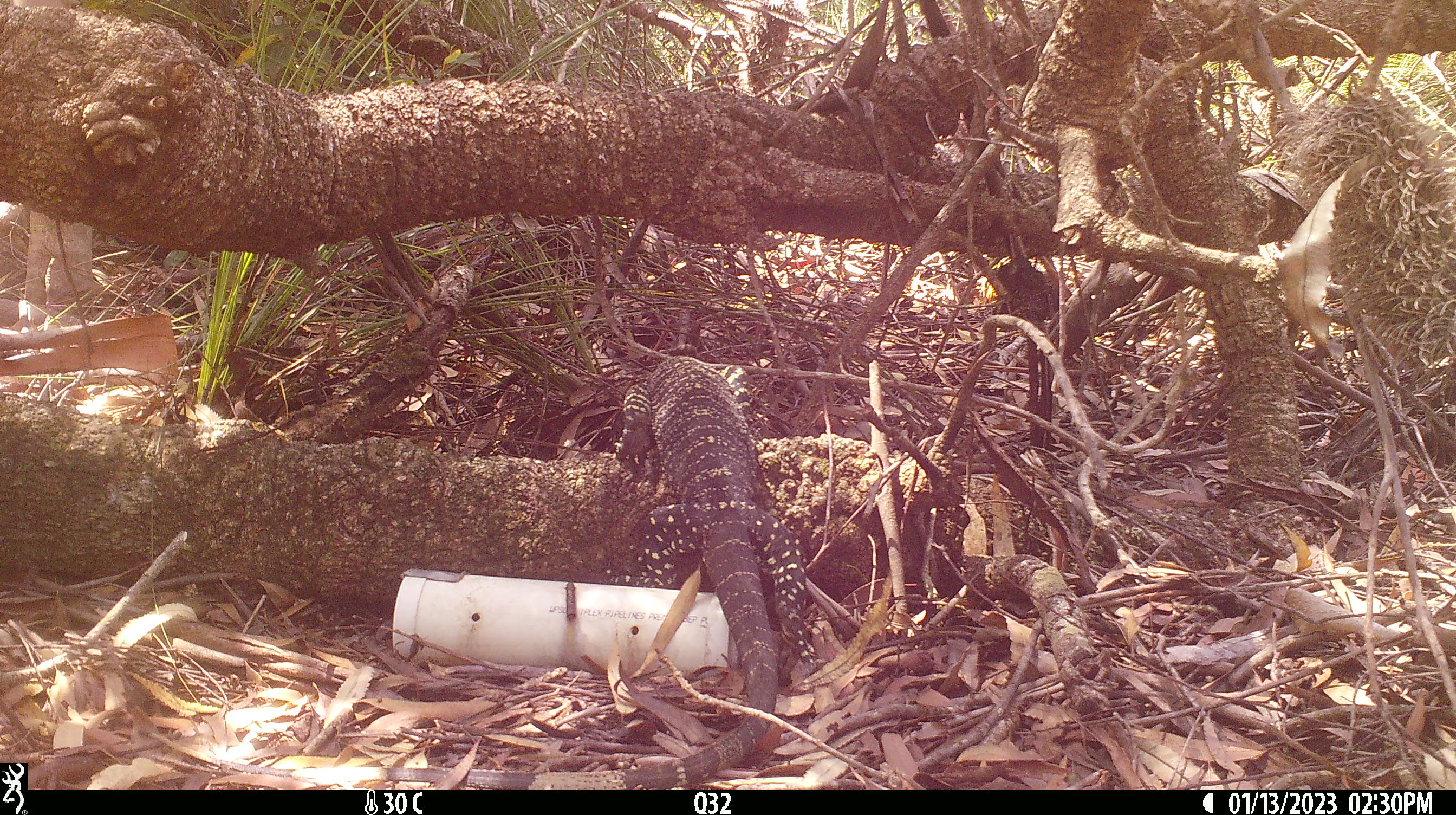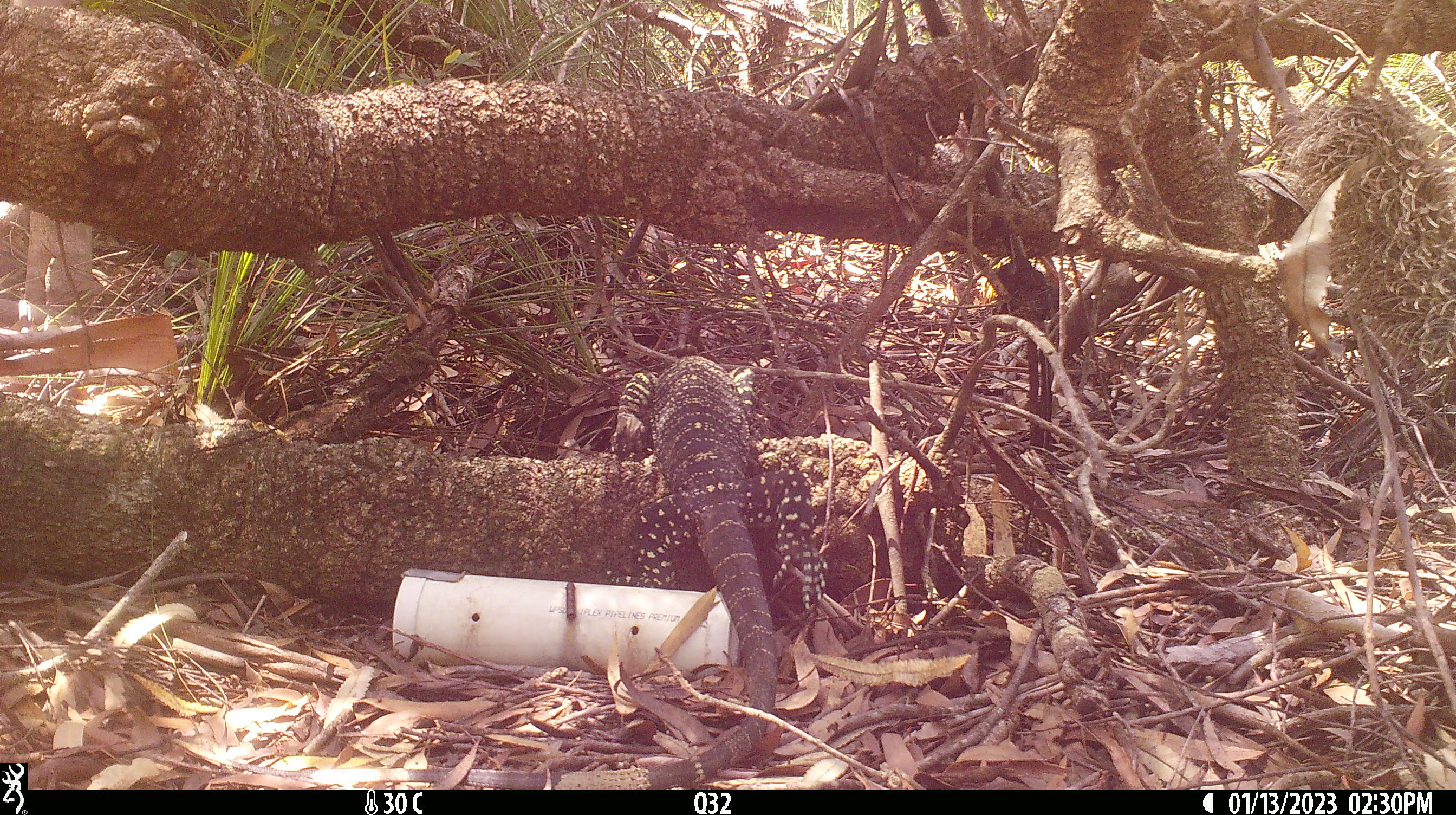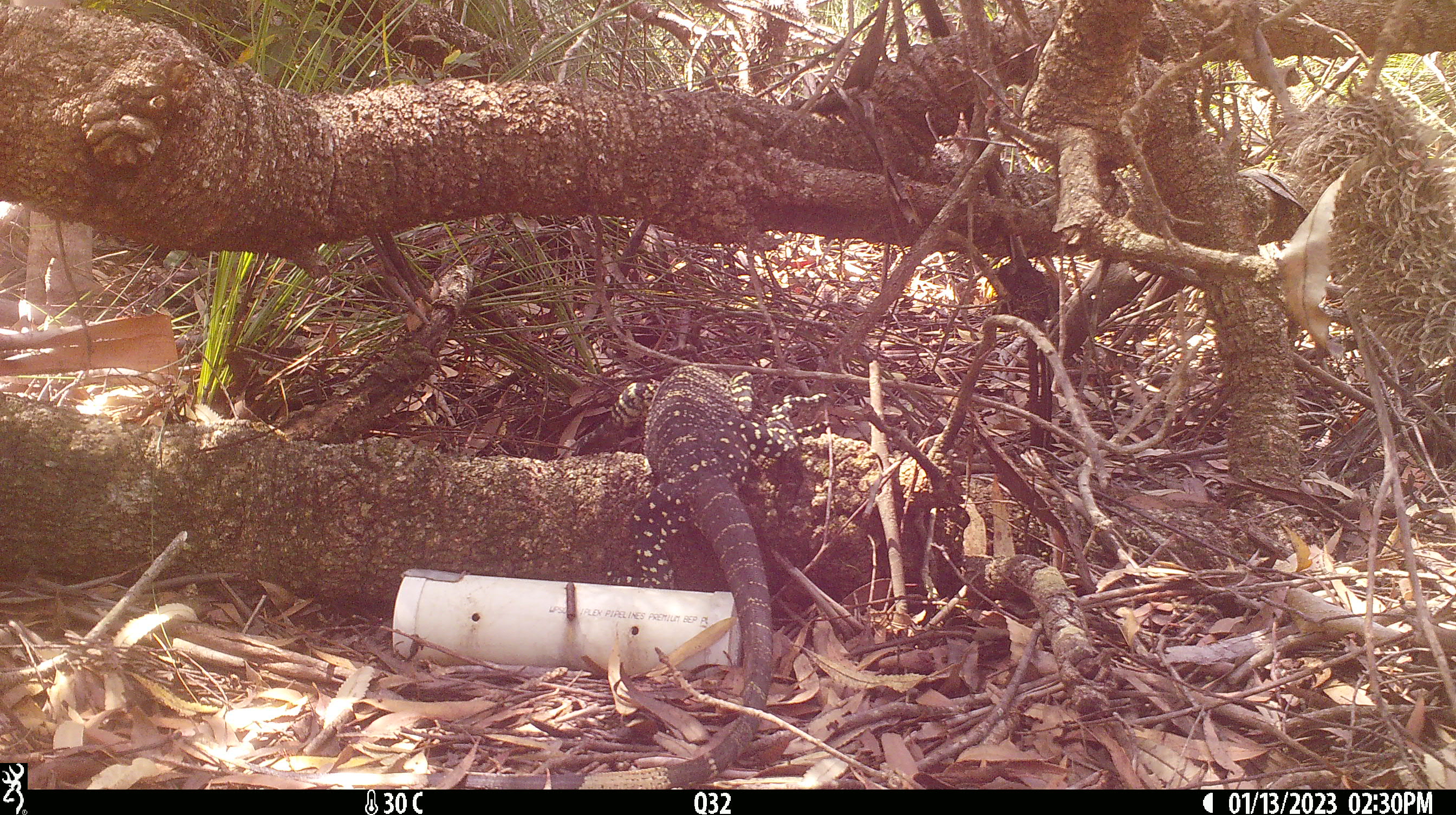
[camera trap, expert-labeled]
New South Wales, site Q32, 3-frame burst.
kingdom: Animalia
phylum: Chordata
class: Reptilia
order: Squamata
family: Varanidae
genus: Varanus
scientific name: Varanus varius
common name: lace monitor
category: goanna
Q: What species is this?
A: Goanna (lace monitor) (Varanus varius).